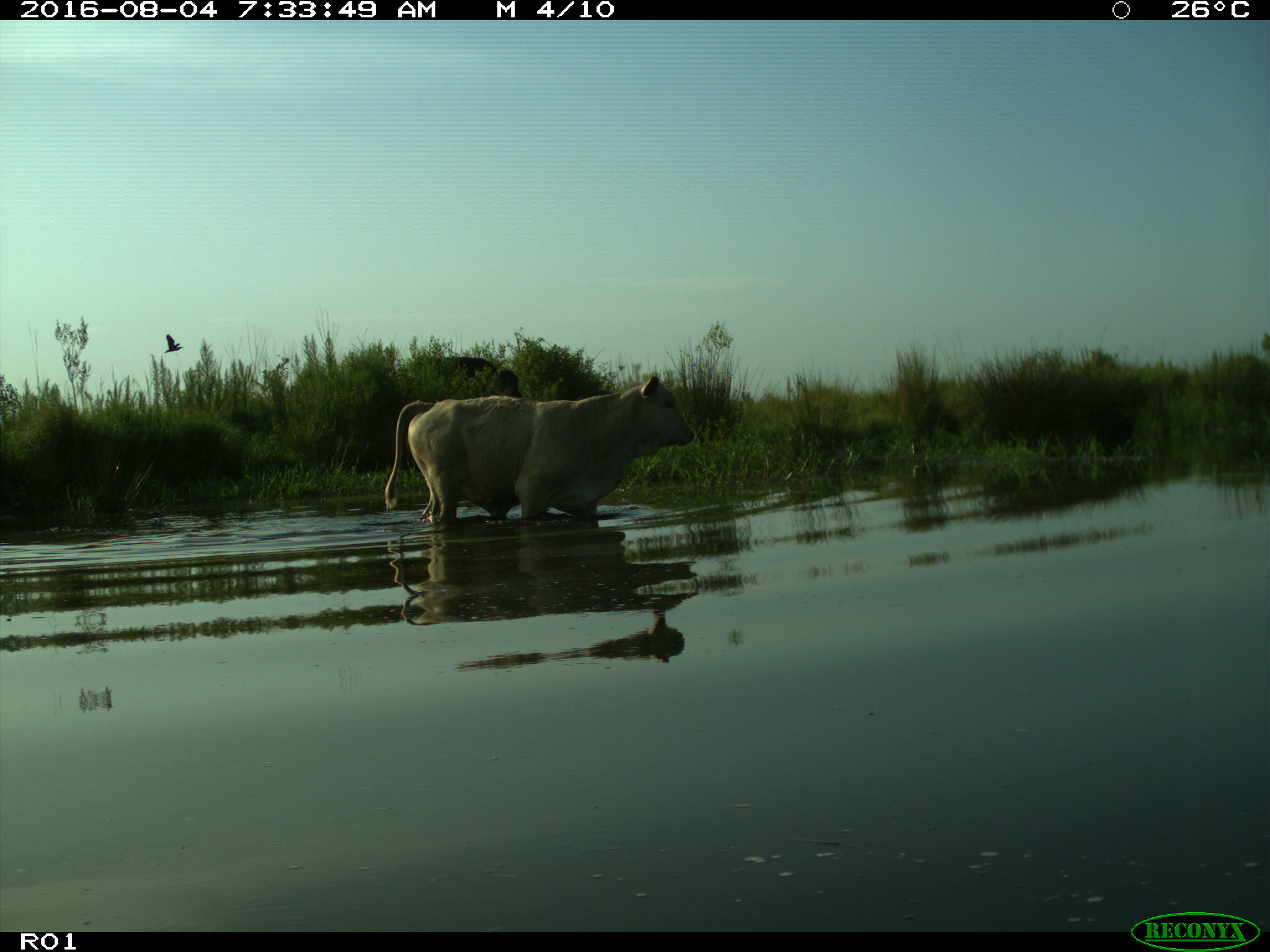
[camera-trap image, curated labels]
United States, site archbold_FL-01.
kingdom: Animalia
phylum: Chordata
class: Mammalia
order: Artiodactyla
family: Bovidae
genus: Bos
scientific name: Bos taurus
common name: domestic cow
Bos taurus (domestic cow).